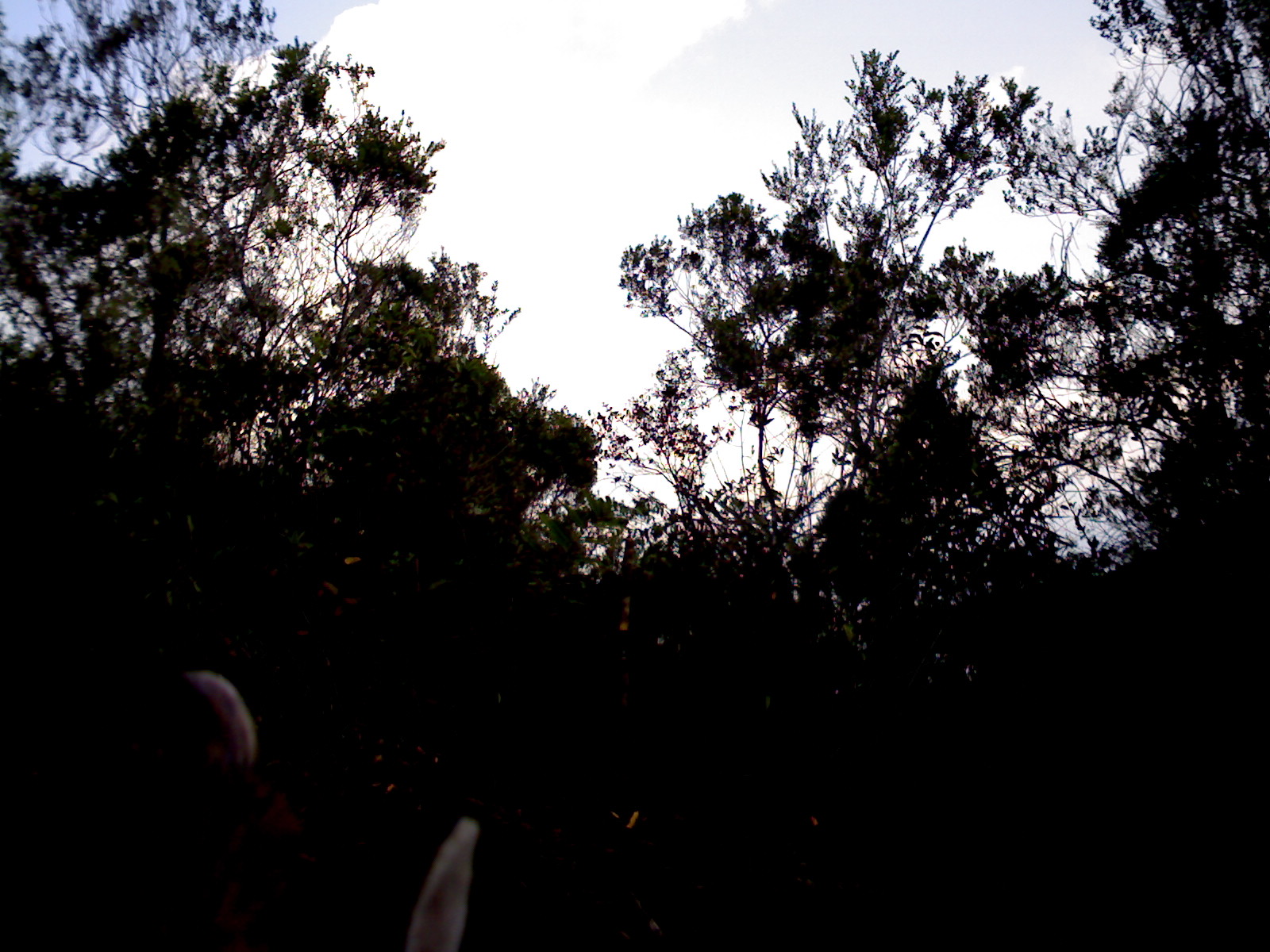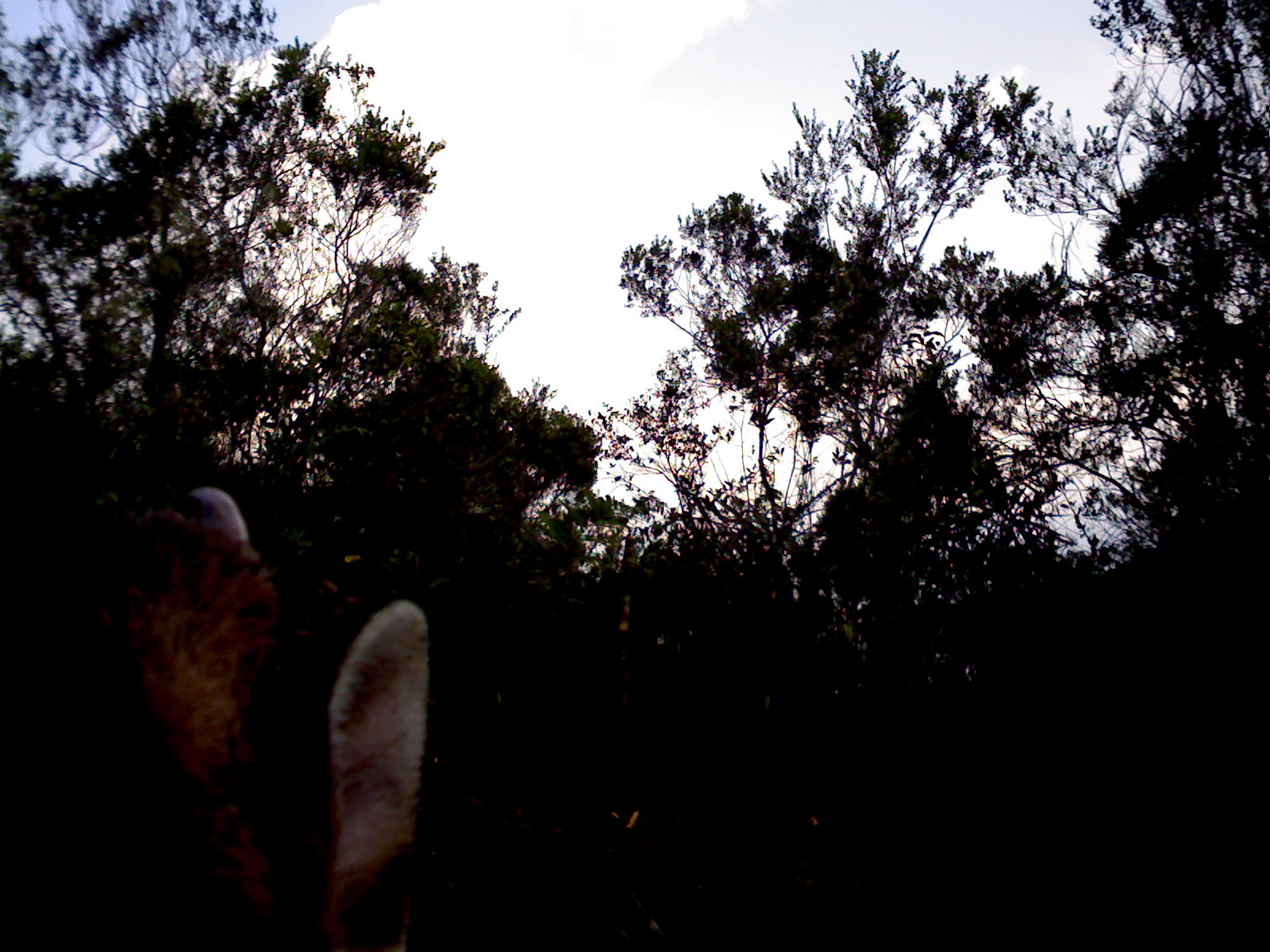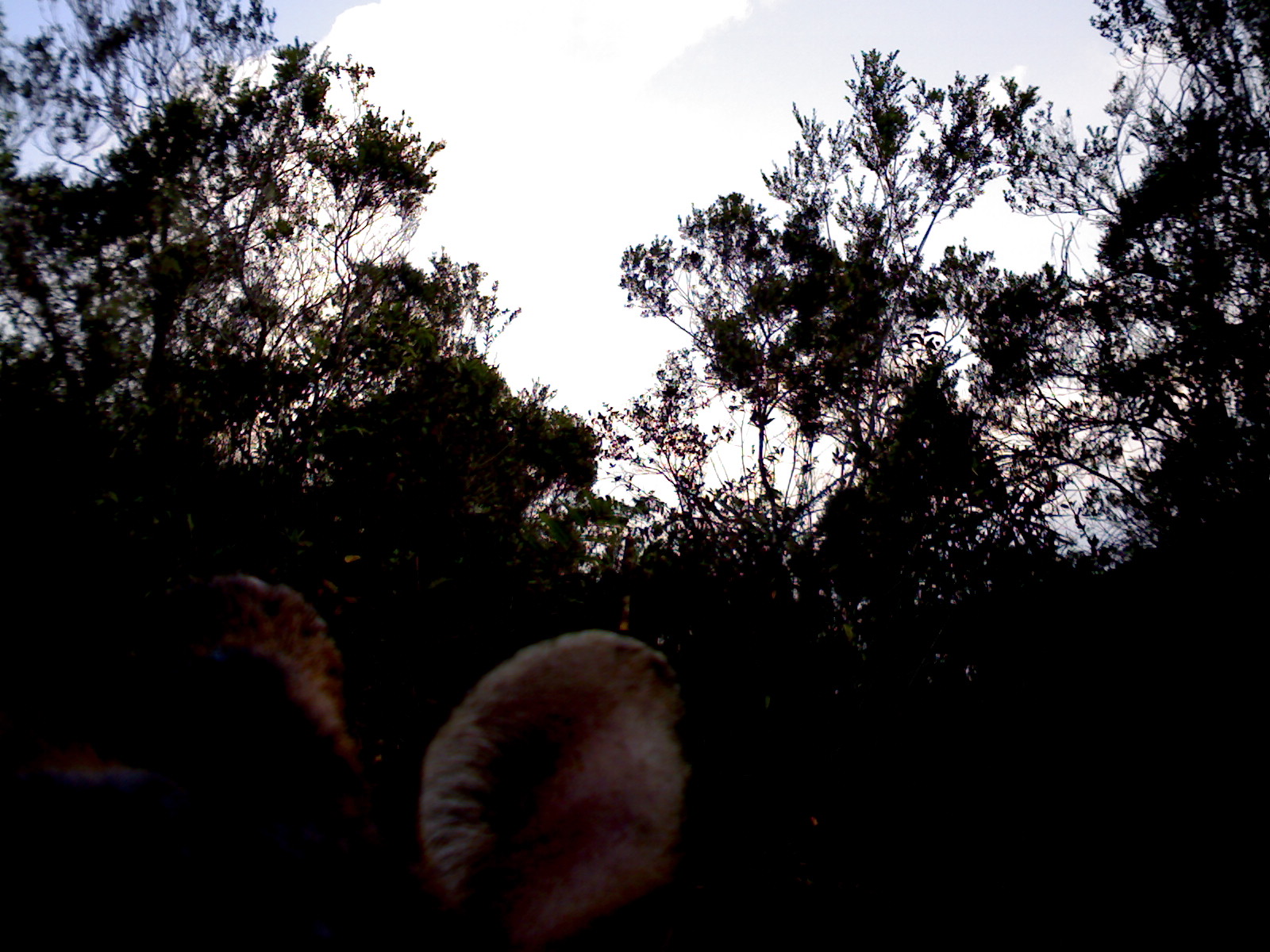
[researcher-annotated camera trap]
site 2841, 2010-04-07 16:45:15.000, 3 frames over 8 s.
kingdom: Animalia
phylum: Chordata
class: Mammalia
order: Artiodactyla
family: Cervidae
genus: Muntiacus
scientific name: Muntiacus muntjak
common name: southern red muntjac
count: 1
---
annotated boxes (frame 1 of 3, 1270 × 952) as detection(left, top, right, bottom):
muntiacus muntjak: detection(0, 661, 482, 952)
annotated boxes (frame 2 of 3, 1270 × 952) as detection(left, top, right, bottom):
muntiacus muntjak: detection(0, 485, 433, 952)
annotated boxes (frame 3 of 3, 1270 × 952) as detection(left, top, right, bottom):
muntiacus muntjak: detection(0, 570, 688, 952)